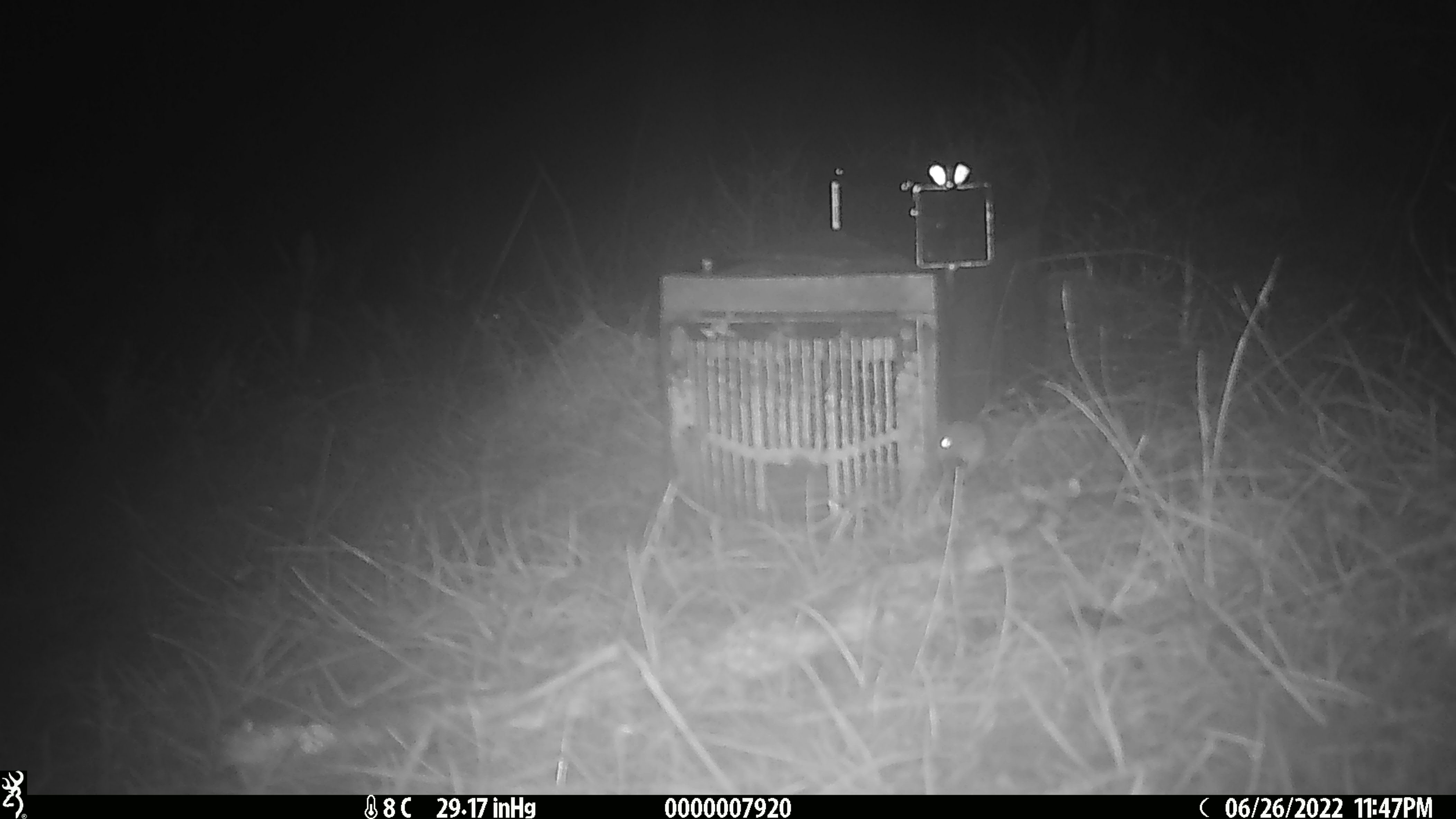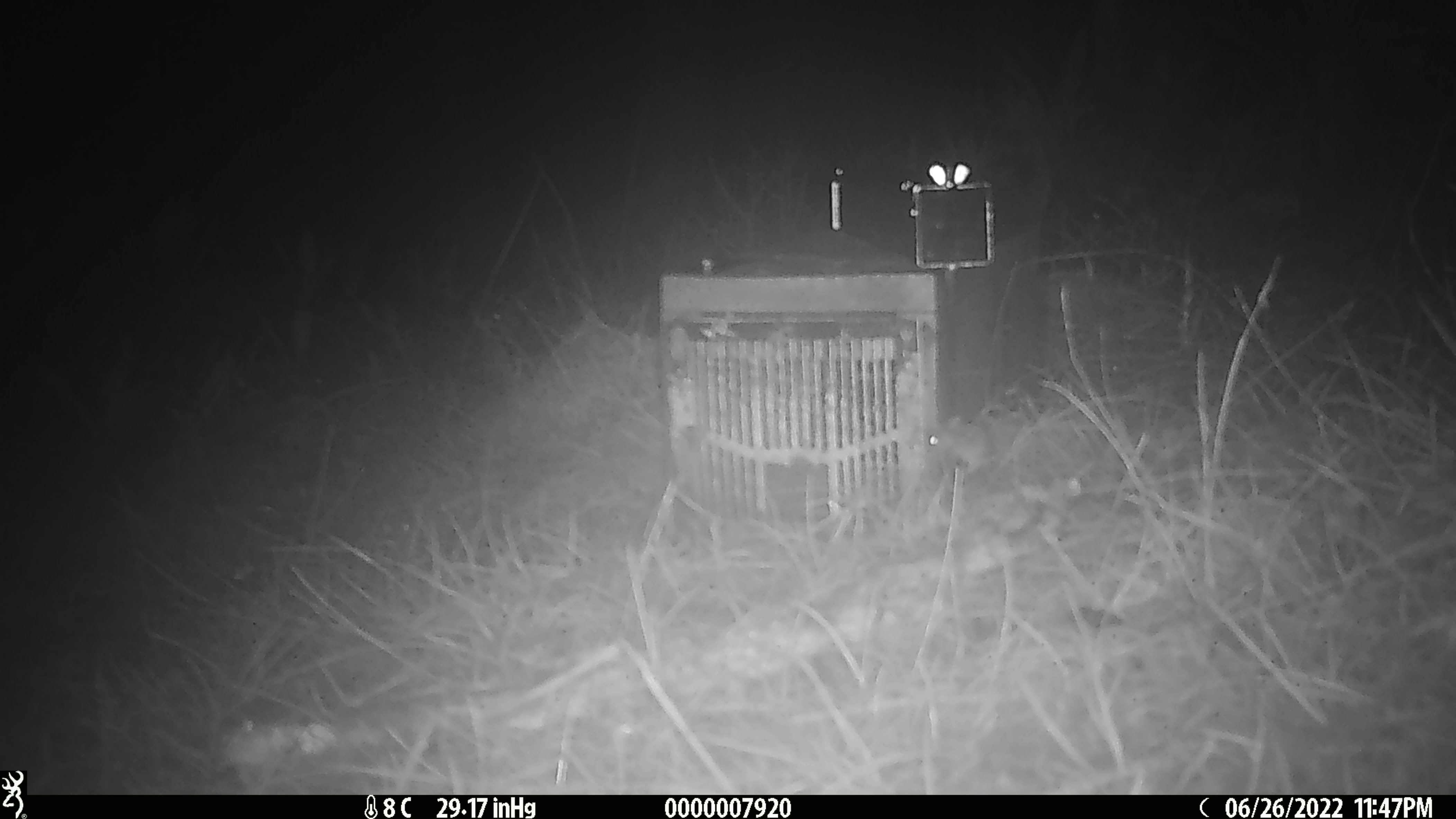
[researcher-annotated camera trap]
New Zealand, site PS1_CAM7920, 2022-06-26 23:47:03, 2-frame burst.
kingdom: Animalia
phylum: Chordata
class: Mammalia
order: Rodentia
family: Muridae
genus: Mus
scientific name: Mus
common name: mouse